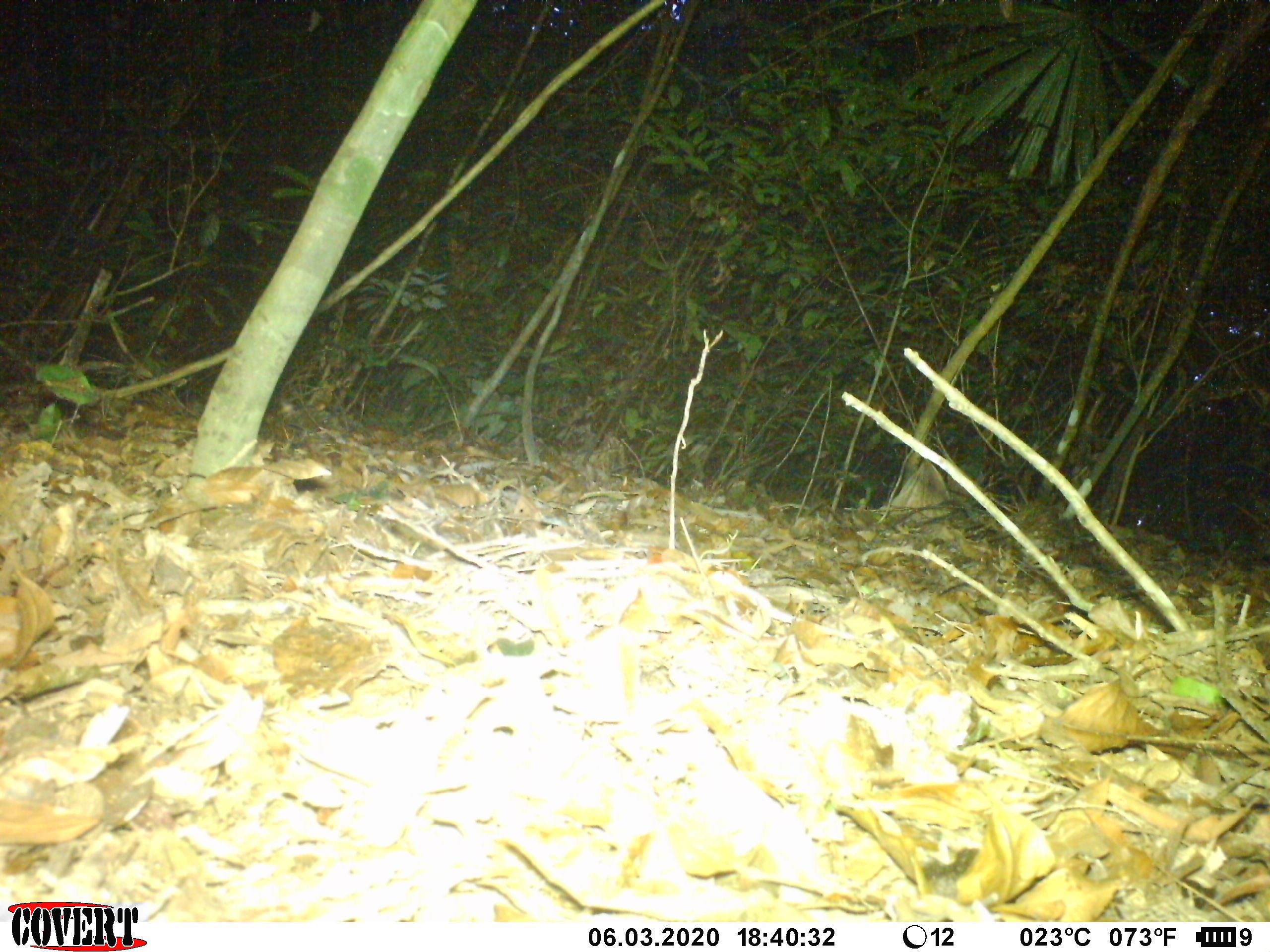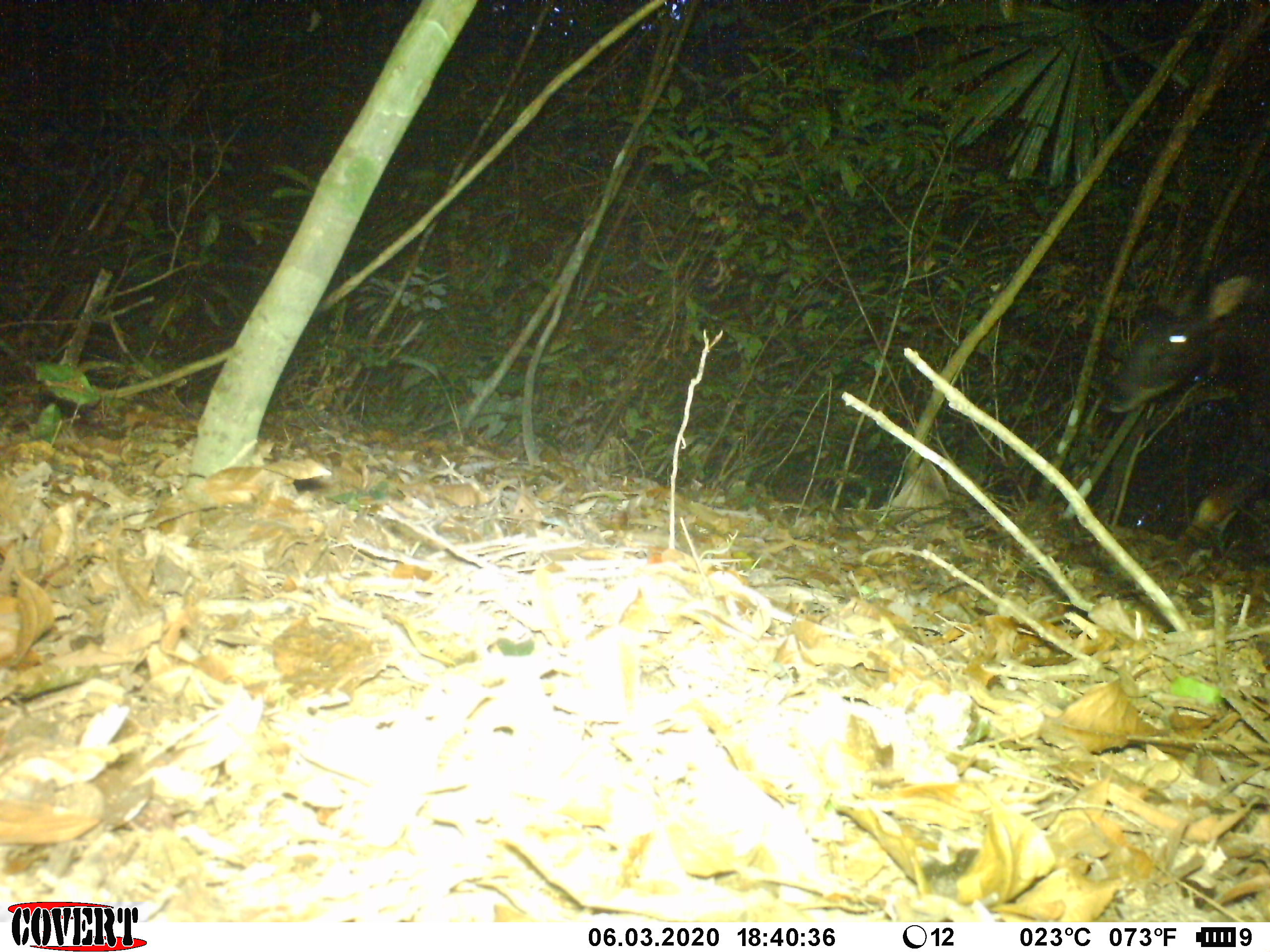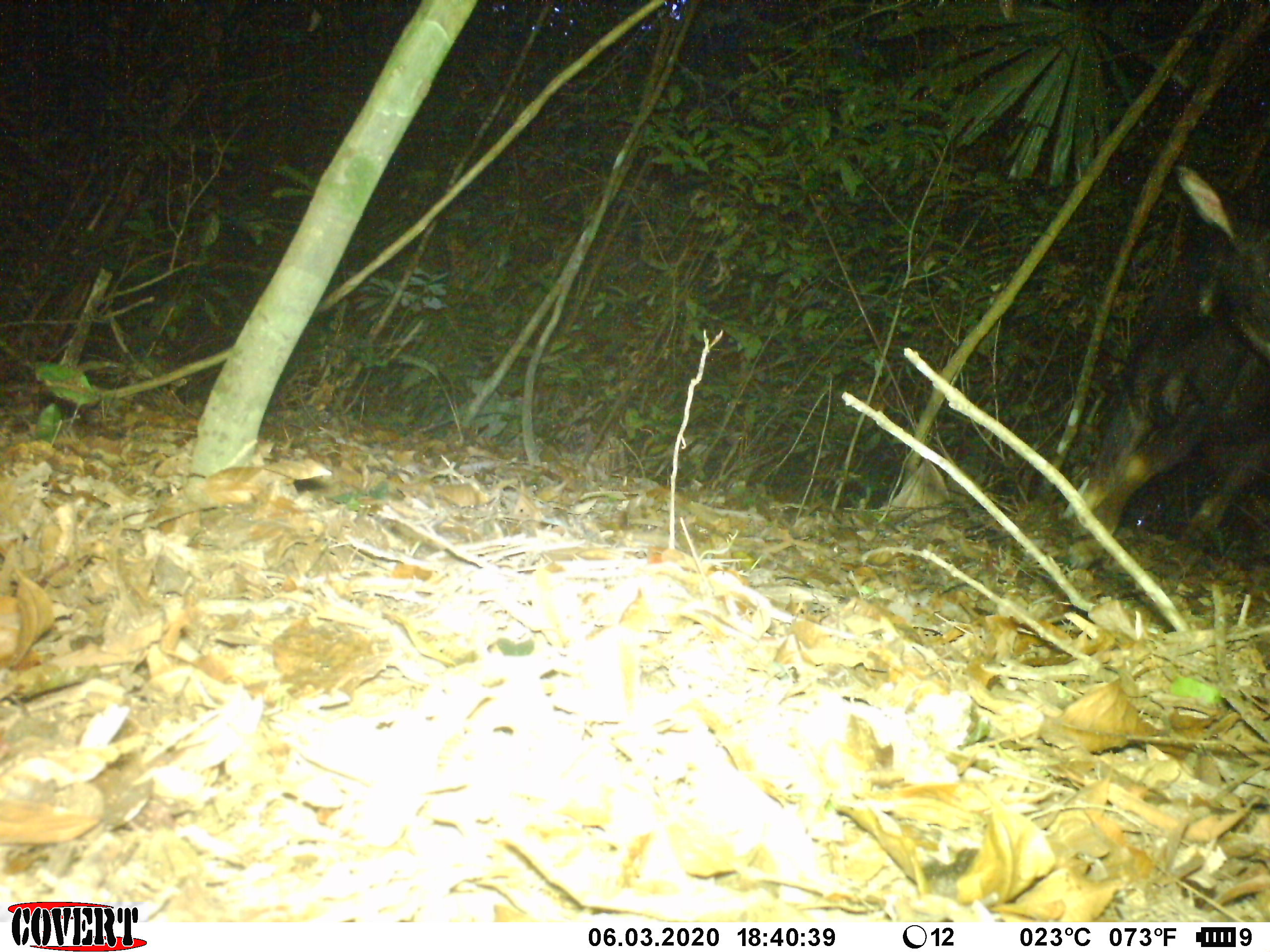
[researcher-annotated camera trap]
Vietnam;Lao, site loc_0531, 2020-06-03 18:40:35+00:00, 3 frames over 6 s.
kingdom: Animalia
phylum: Chordata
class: Mammalia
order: Artiodactyla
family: Bovidae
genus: Capricornis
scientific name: Capricornis sumatraensis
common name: chinese serow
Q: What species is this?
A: Chinese serow (Capricornis sumatraensis).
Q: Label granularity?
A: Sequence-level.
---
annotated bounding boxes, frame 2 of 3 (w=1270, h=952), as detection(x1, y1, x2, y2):
chinese serow: detection(1101, 272, 1267, 601)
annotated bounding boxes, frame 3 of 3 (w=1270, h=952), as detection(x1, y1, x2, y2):
chinese serow: detection(1063, 159, 1270, 587)